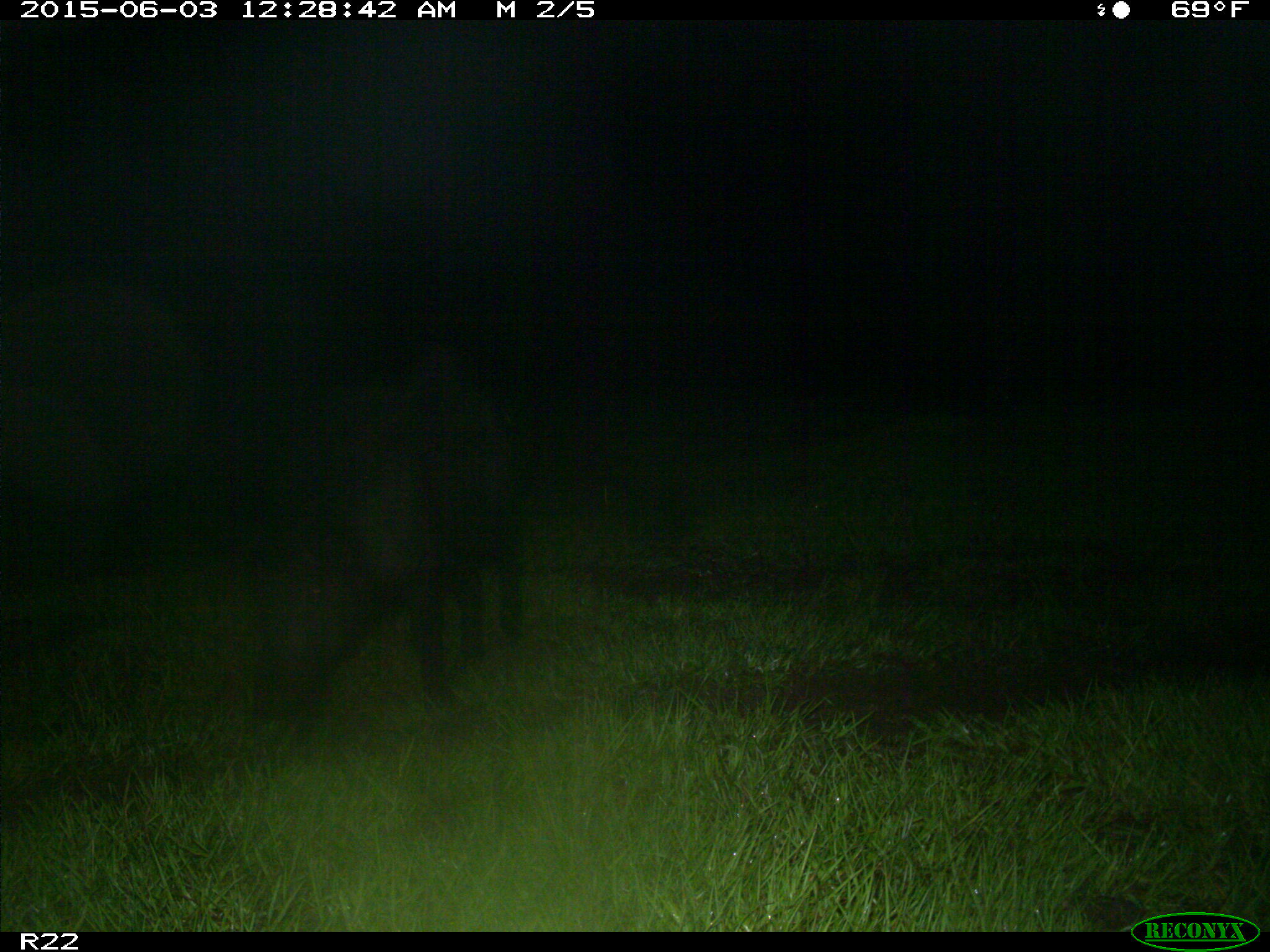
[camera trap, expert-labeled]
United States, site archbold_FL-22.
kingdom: Animalia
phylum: Chordata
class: Mammalia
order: Artiodactyla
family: Bovidae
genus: Bos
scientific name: Bos taurus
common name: domestic cow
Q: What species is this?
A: Bos taurus (domestic cow).